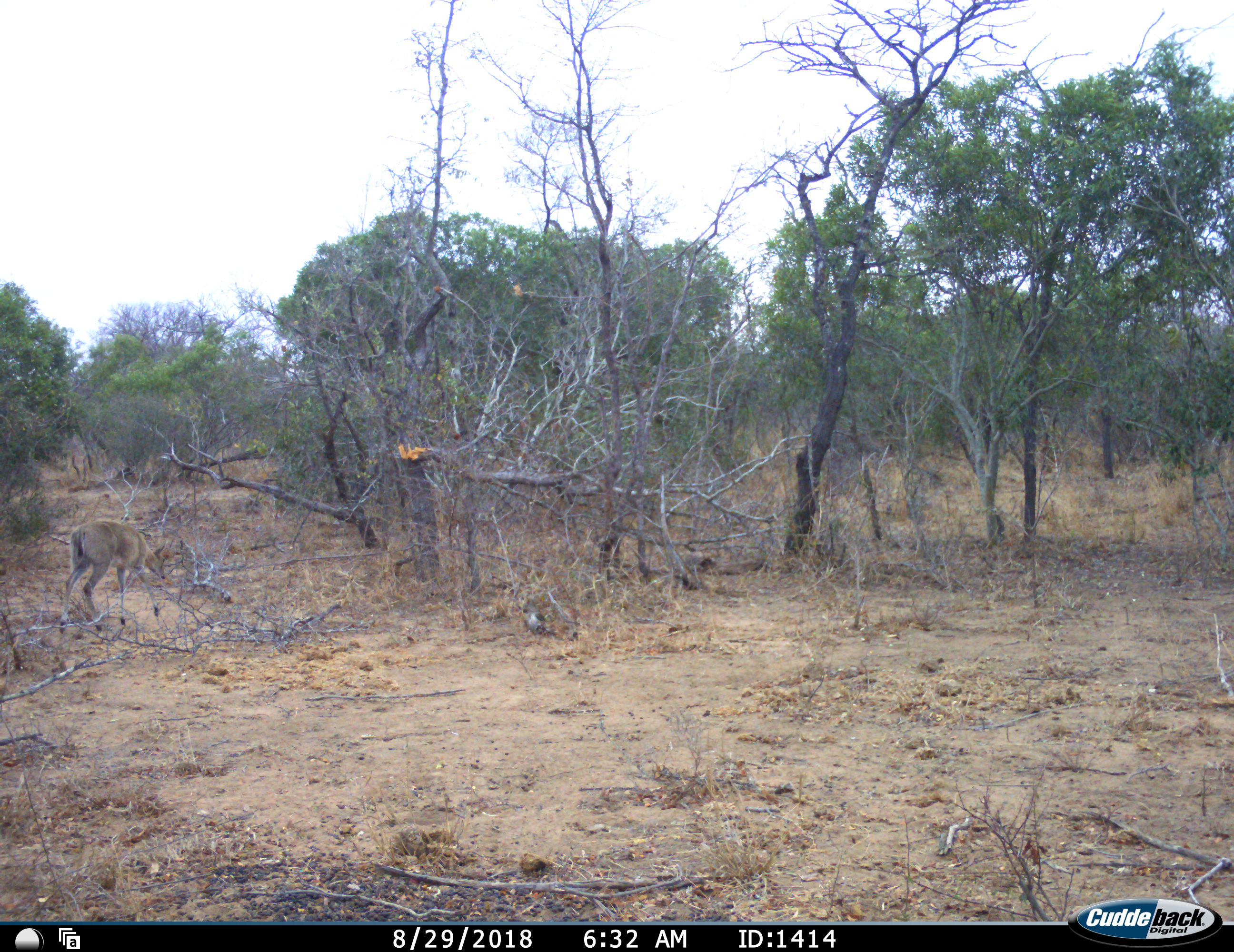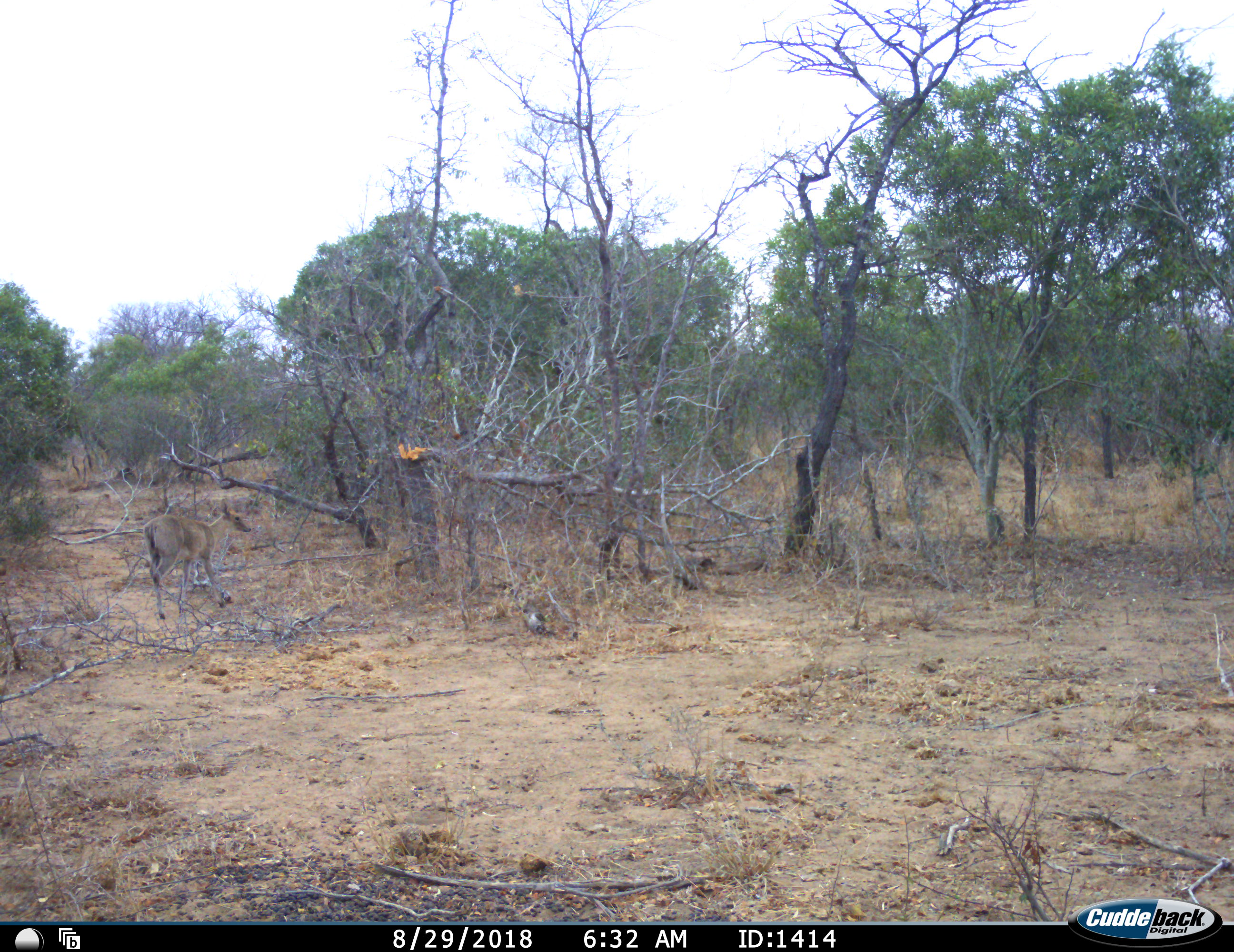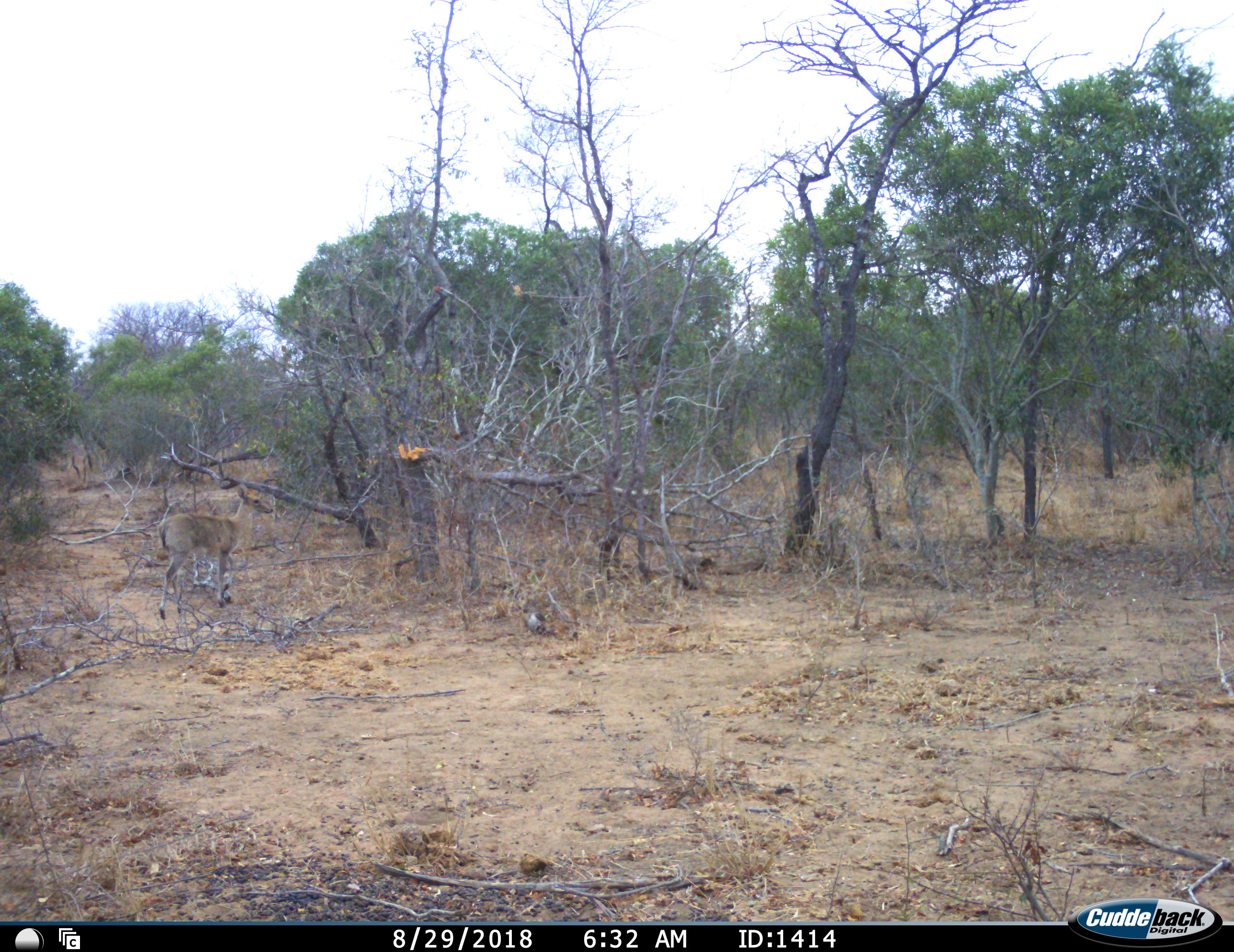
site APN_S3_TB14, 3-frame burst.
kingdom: Animalia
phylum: Chordata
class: Mammalia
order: Artiodactyla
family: Bovidae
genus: Sylvicapra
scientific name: Sylvicapra grimmia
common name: common duiker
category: duikercommongrey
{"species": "duikercommongrey (common duiker) (Sylvicapra grimmia)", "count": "1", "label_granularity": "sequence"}